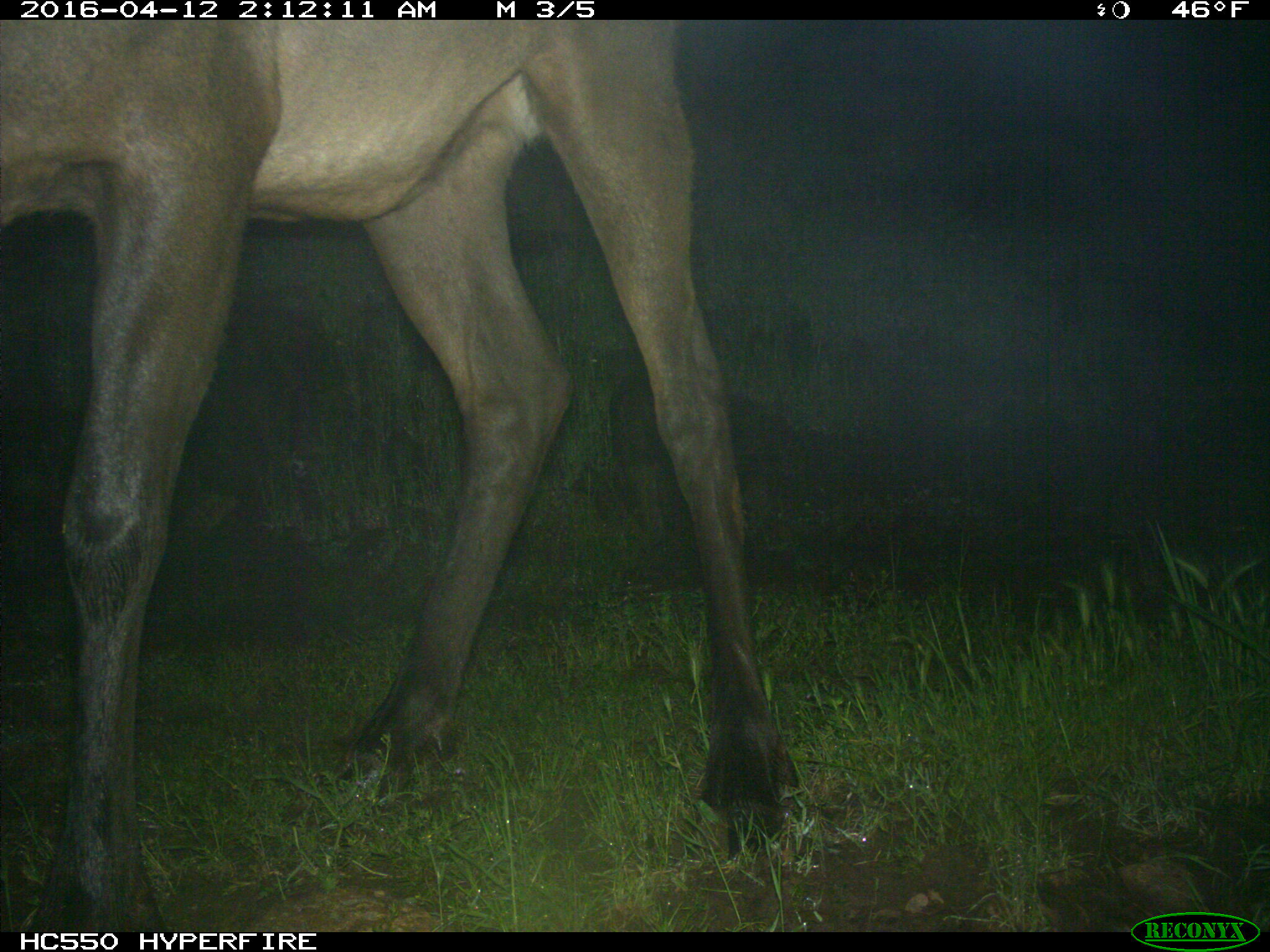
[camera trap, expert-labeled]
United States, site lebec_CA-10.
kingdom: Animalia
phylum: Chordata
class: Mammalia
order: Artiodactyla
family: Cervidae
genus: Cervus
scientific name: Cervus canadensis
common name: elk